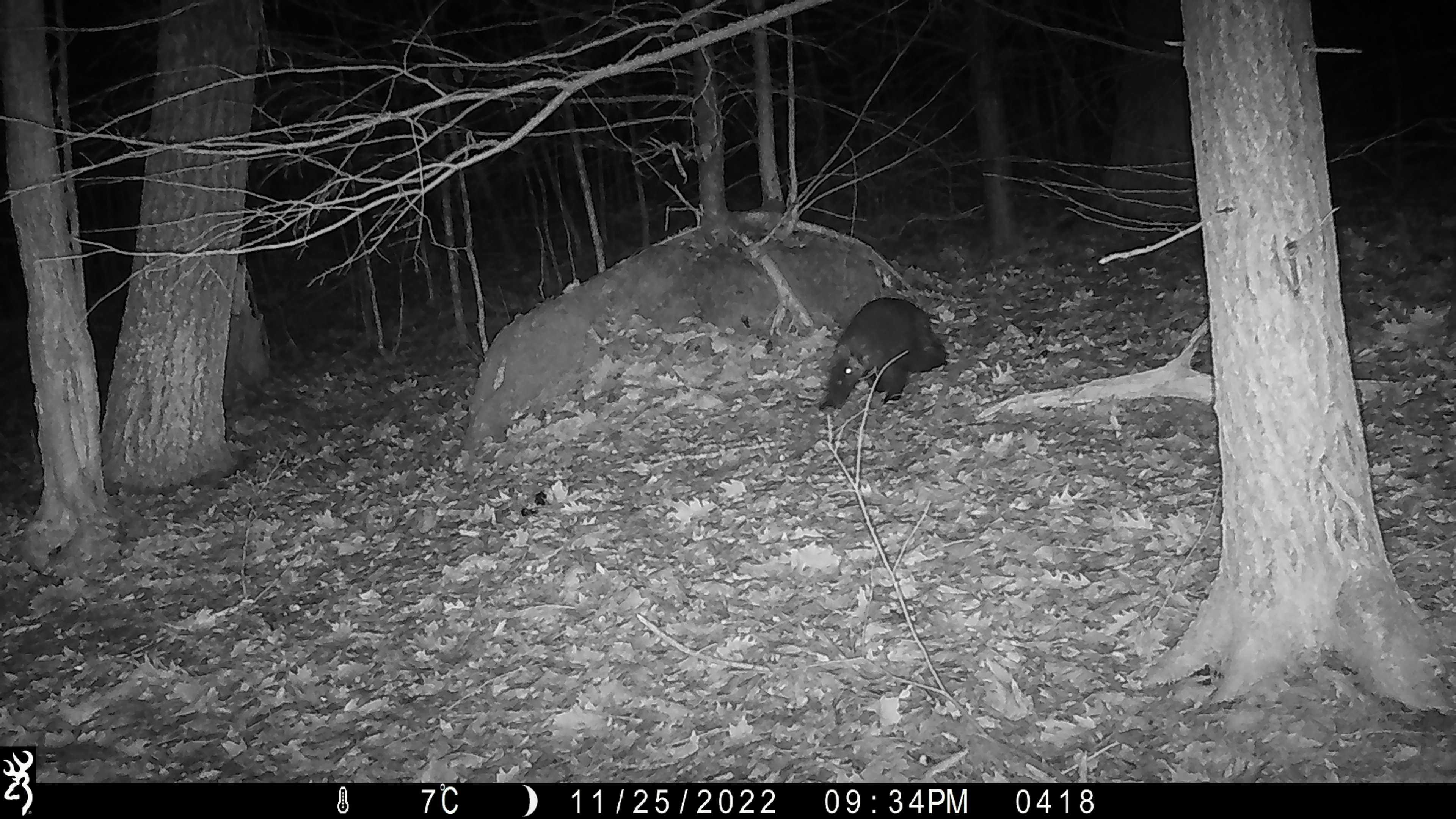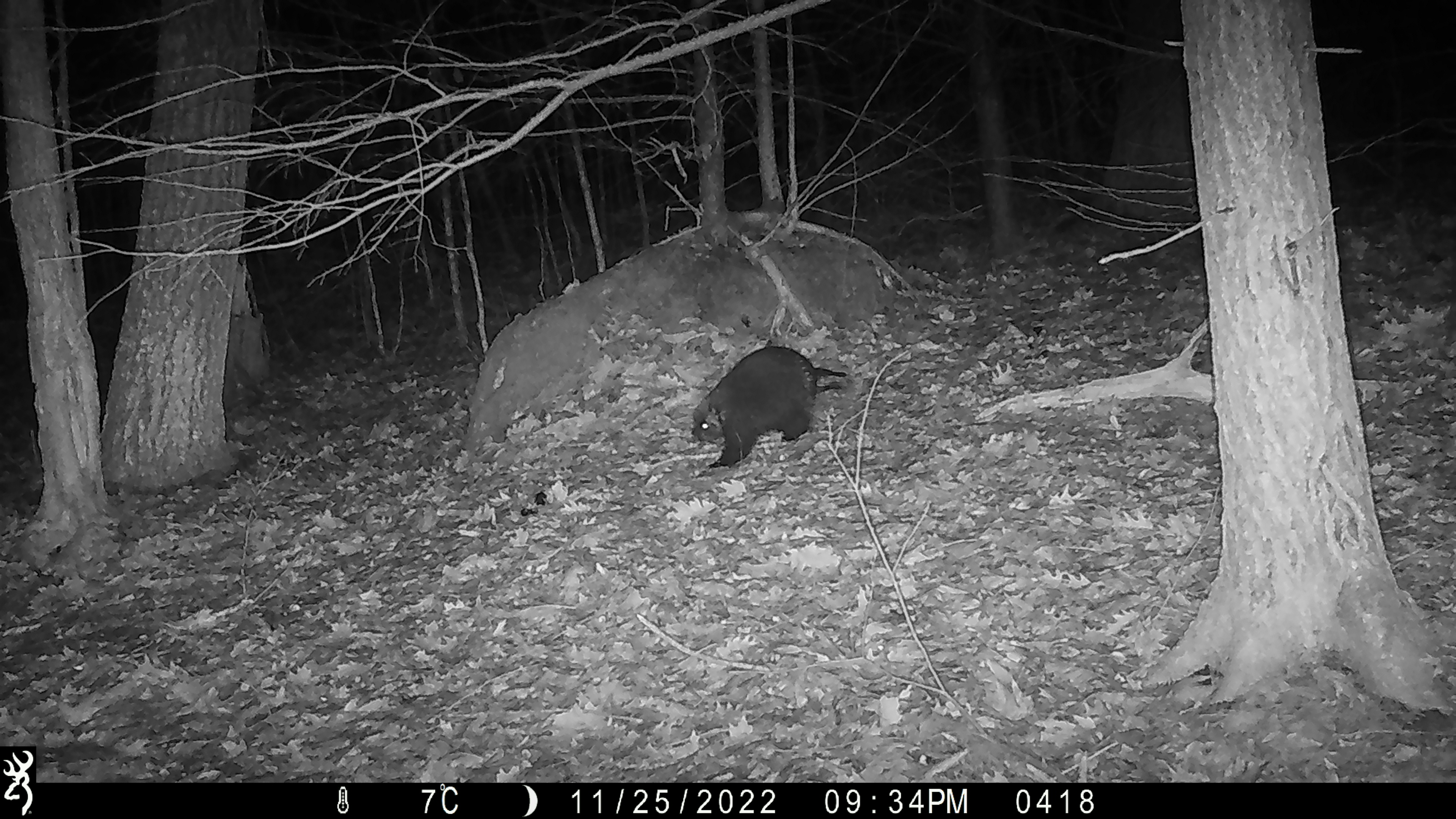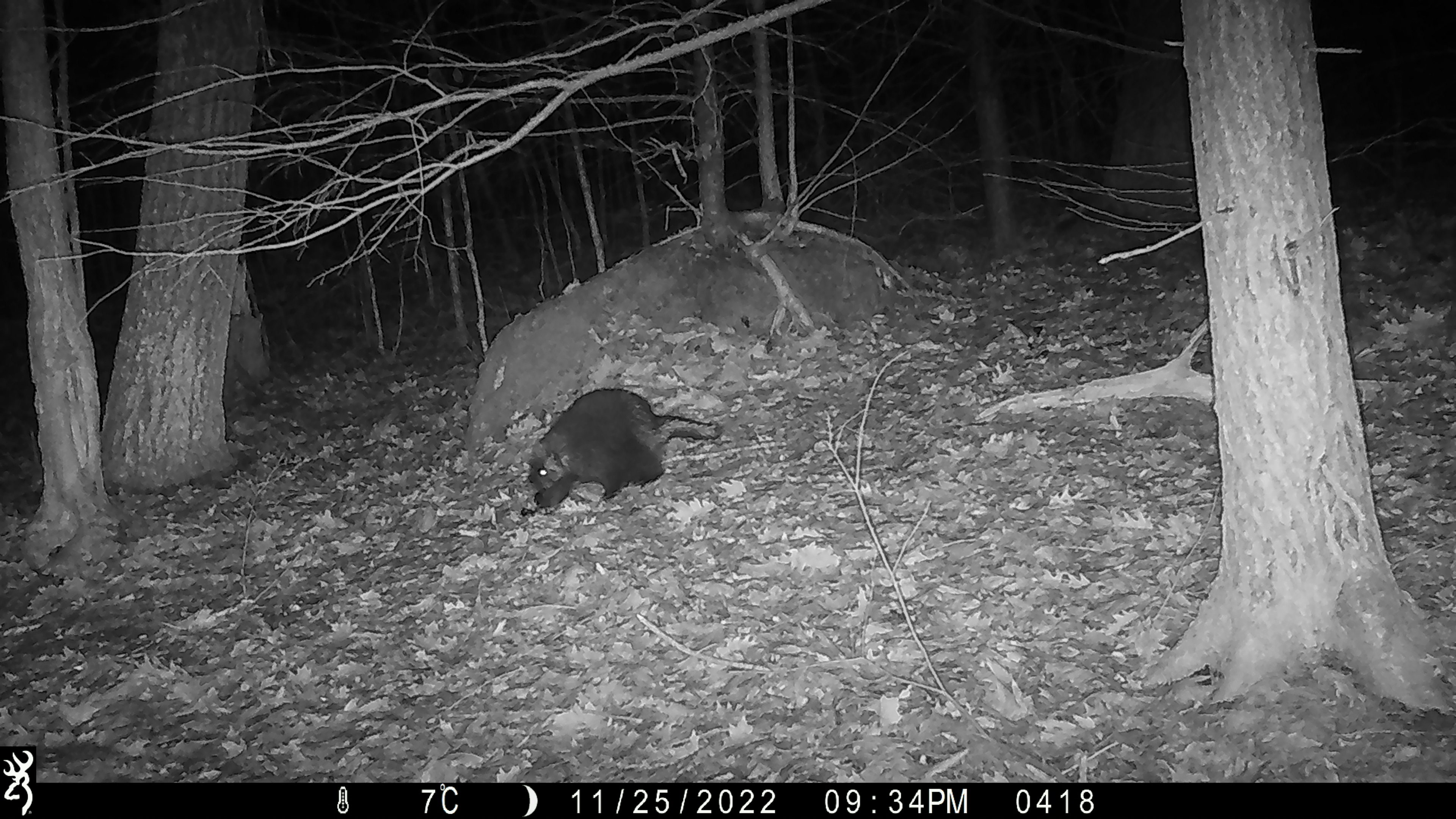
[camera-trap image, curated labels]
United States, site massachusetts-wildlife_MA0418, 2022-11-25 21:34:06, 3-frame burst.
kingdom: Animalia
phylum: Chordata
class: Mammalia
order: Rodentia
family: Erethizontidae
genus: Erethizon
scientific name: Erethizon dorsatum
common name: porcupine